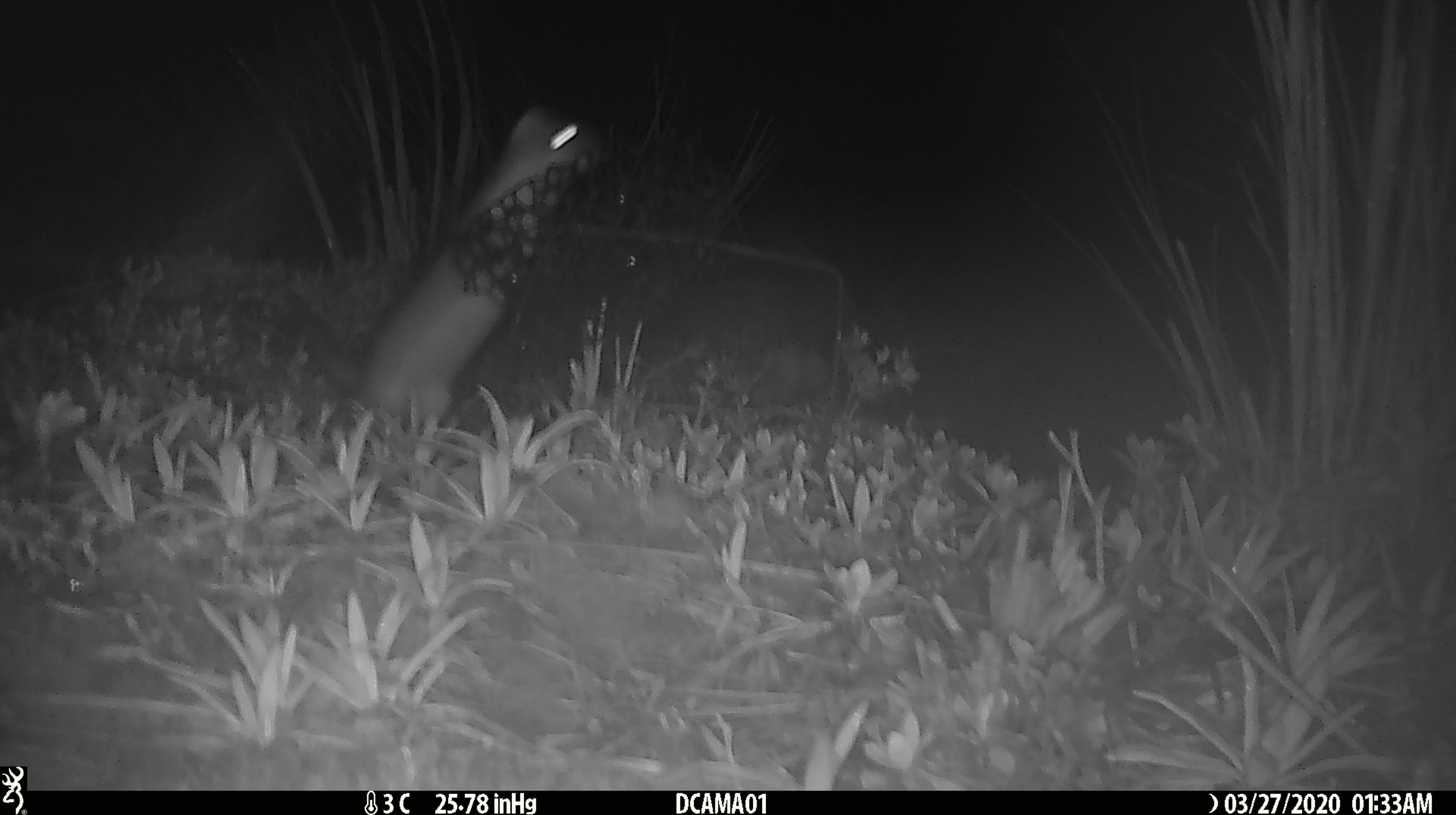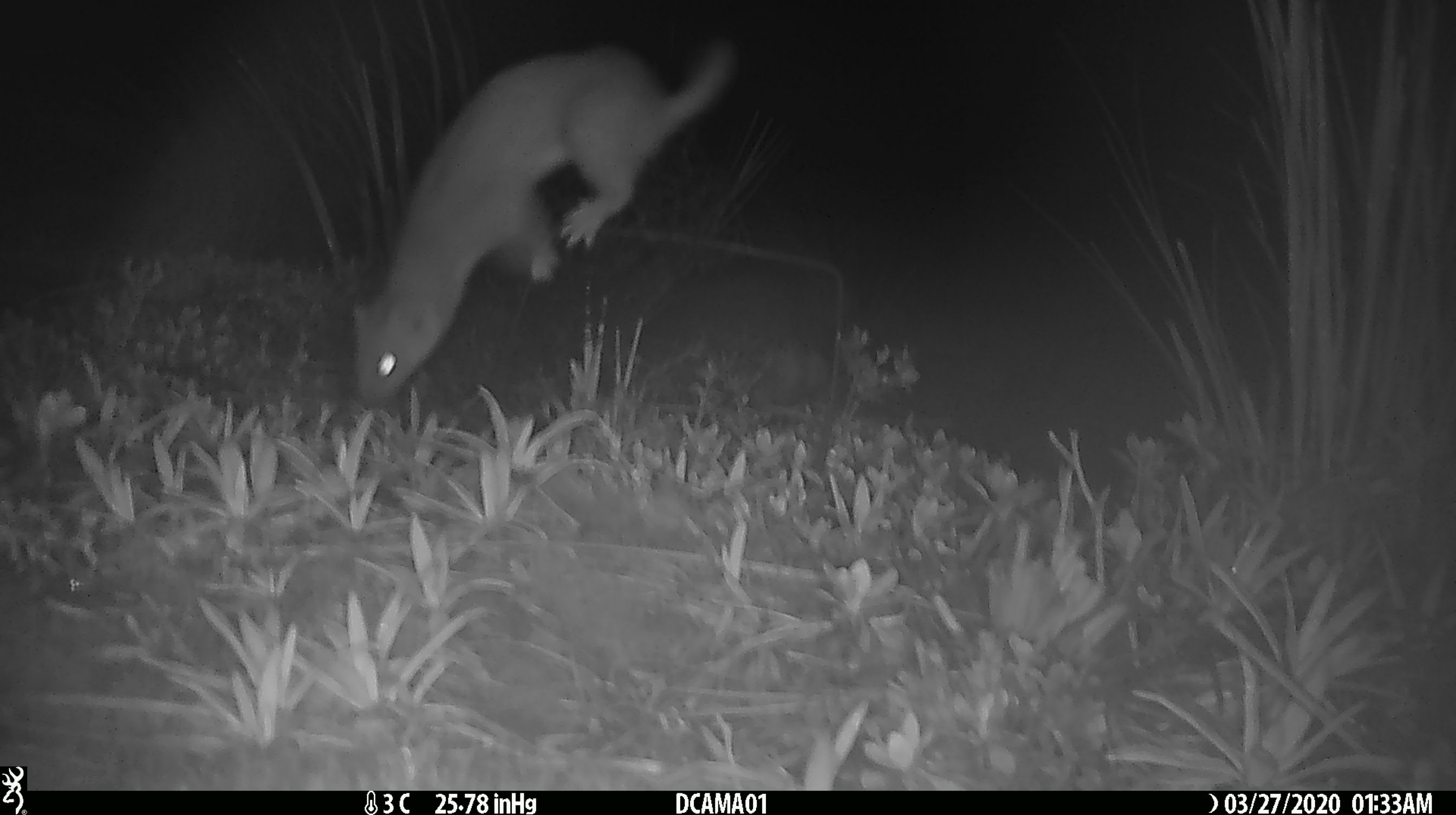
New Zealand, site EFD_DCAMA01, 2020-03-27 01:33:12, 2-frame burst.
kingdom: Animalia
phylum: Chordata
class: Mammalia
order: Carnivora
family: Mustelidae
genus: Mustela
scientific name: Mustela erminea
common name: stoat